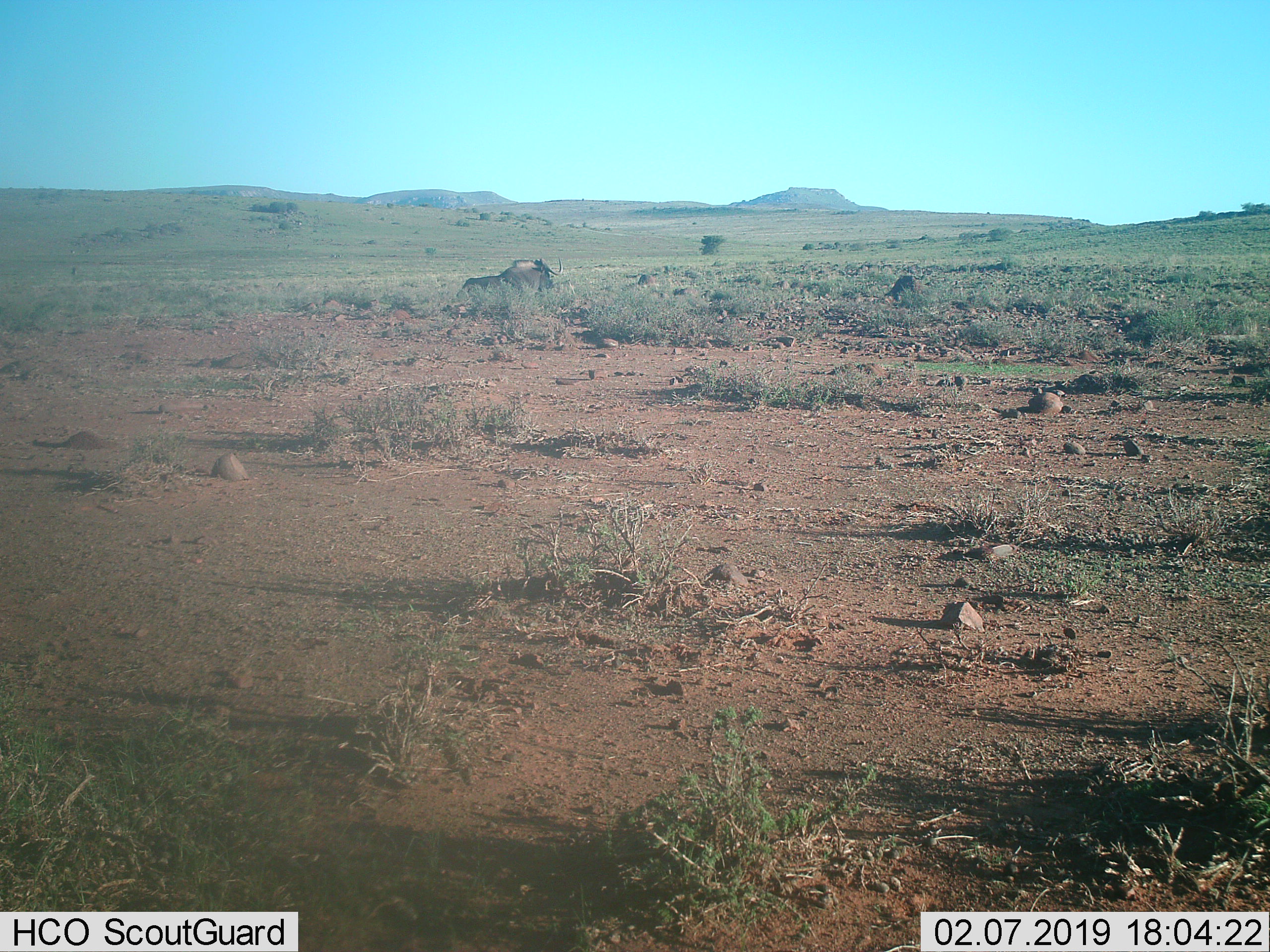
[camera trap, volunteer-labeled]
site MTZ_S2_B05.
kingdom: Animalia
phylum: Chordata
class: Mammalia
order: Artiodactyla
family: Bovidae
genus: Connochaetes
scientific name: Connochaetes gnou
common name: black wildebeest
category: wildebeestblack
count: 1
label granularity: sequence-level